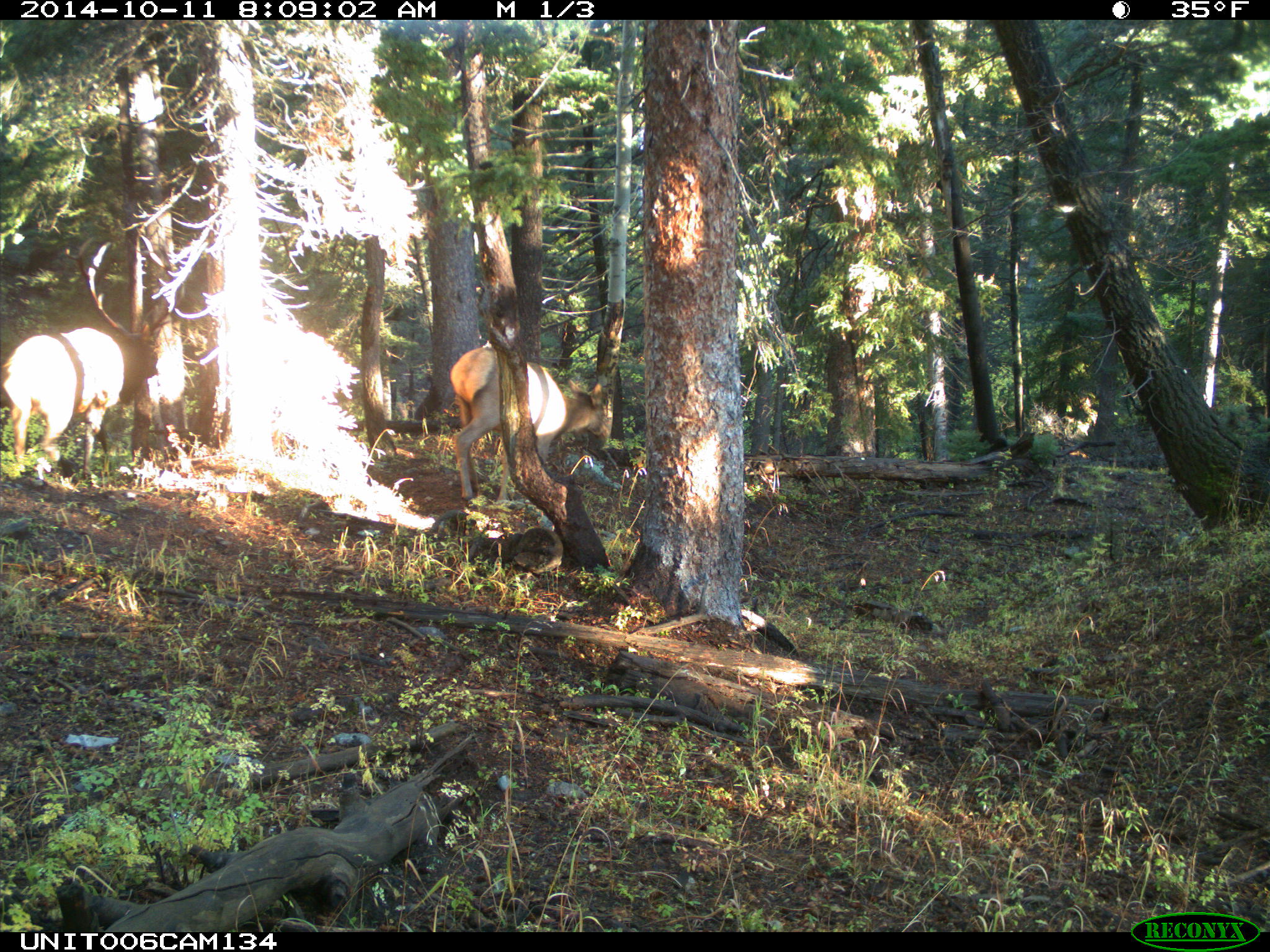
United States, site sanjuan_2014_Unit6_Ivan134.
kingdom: Animalia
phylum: Chordata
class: Mammalia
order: Artiodactyla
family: Cervidae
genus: Cervus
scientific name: Cervus elaphus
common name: red deer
Cervus elaphus (red deer).